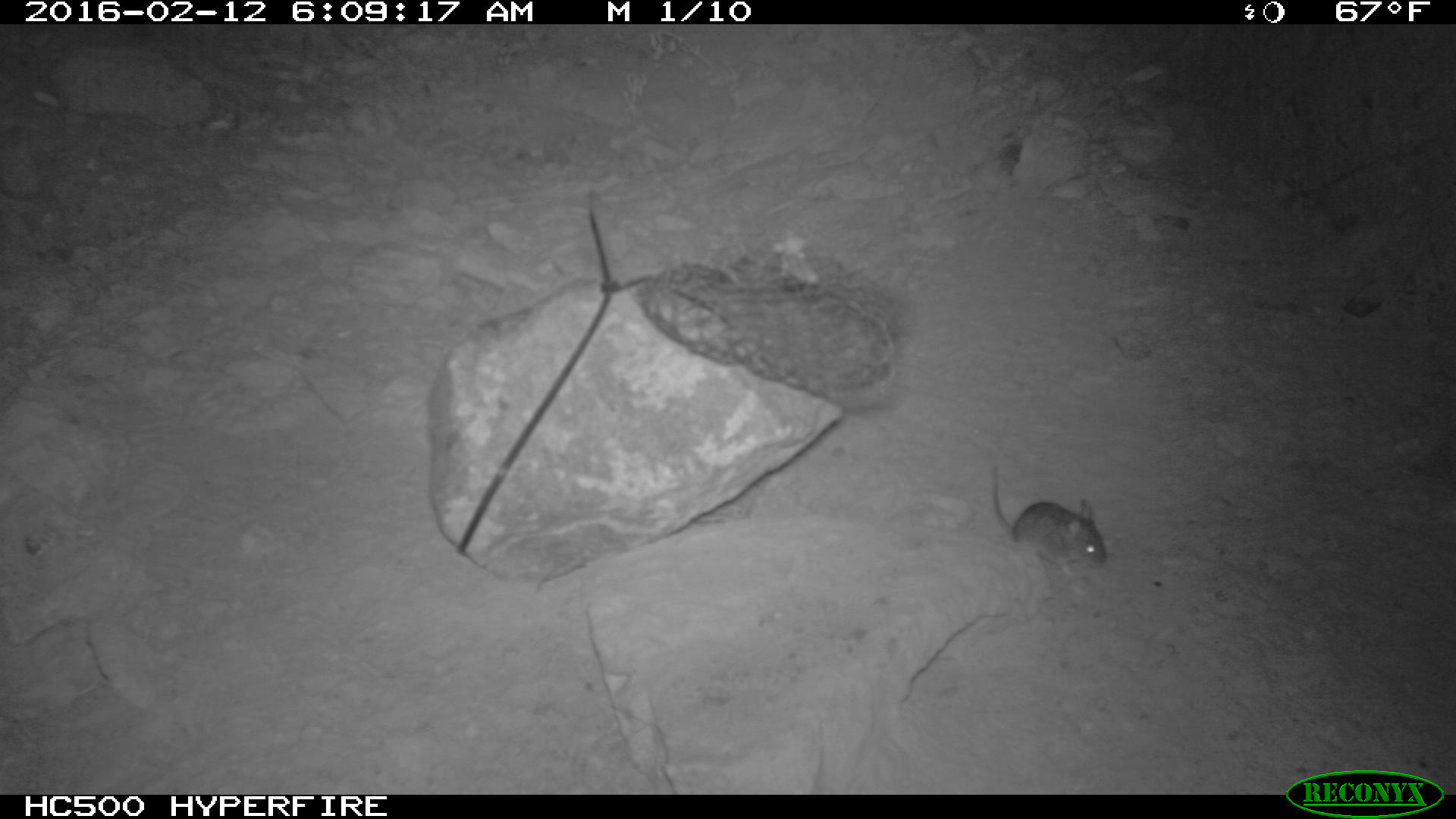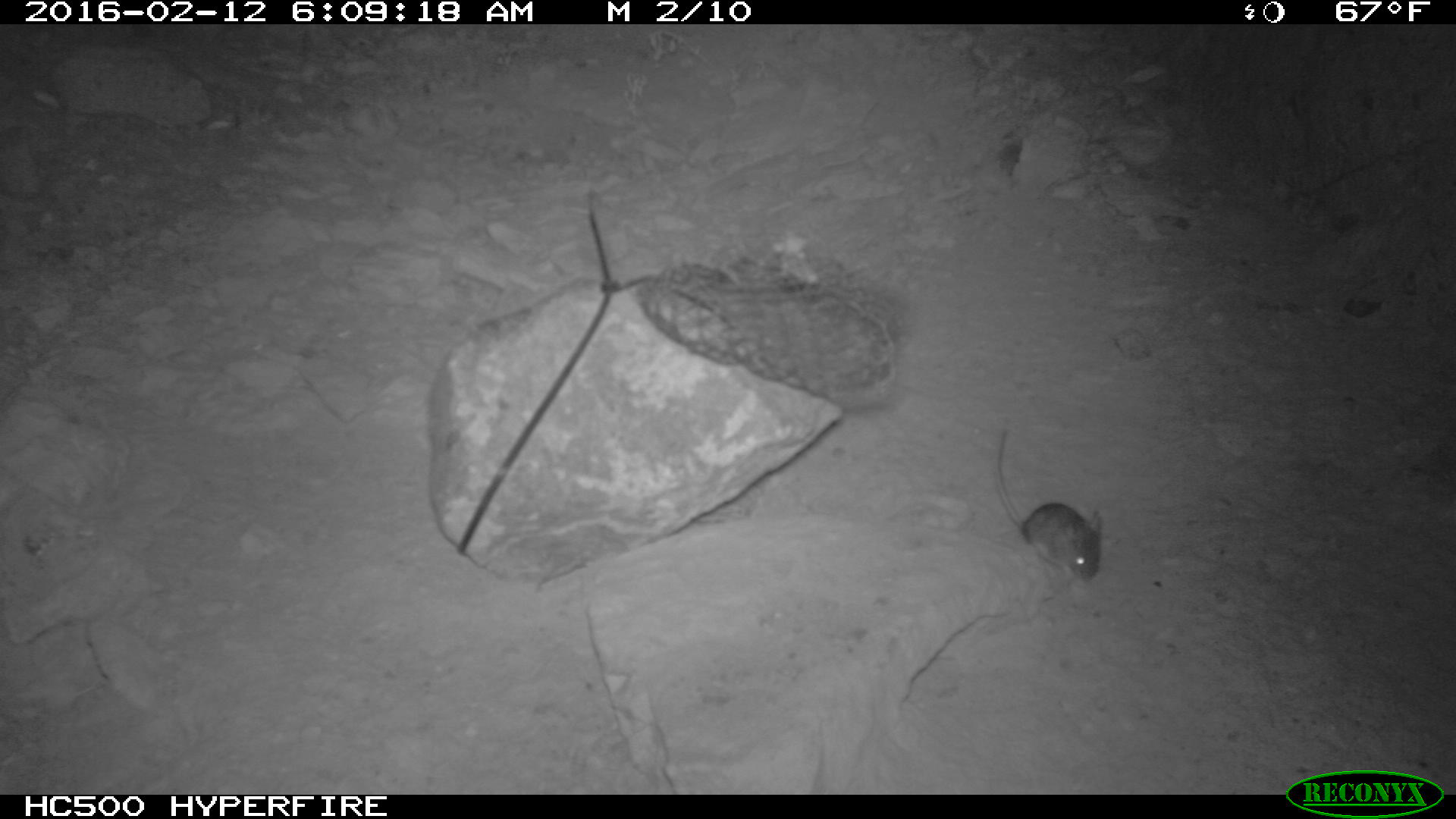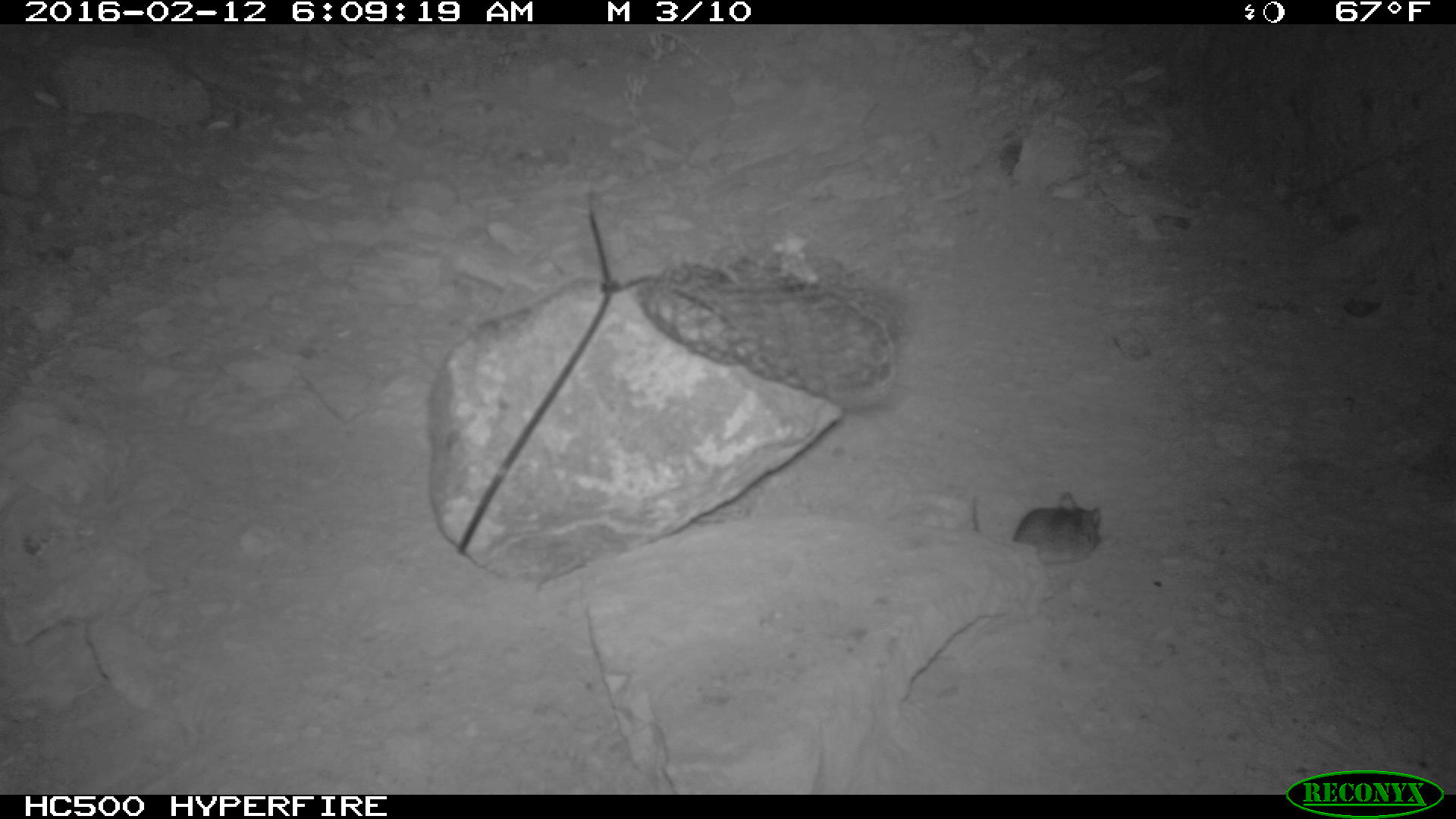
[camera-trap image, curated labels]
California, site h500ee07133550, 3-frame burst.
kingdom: Animalia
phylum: Chordata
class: Mammalia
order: Rodentia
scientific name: Rodentia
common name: rodent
Rodent (Rodentia).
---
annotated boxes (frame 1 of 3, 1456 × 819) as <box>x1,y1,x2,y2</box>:
rodent: <box>990,461,1104,576</box>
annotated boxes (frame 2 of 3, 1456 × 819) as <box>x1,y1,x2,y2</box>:
rodent: <box>996,427,1104,586</box>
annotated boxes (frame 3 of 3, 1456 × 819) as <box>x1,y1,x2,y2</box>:
rodent: <box>971,491,1100,564</box>